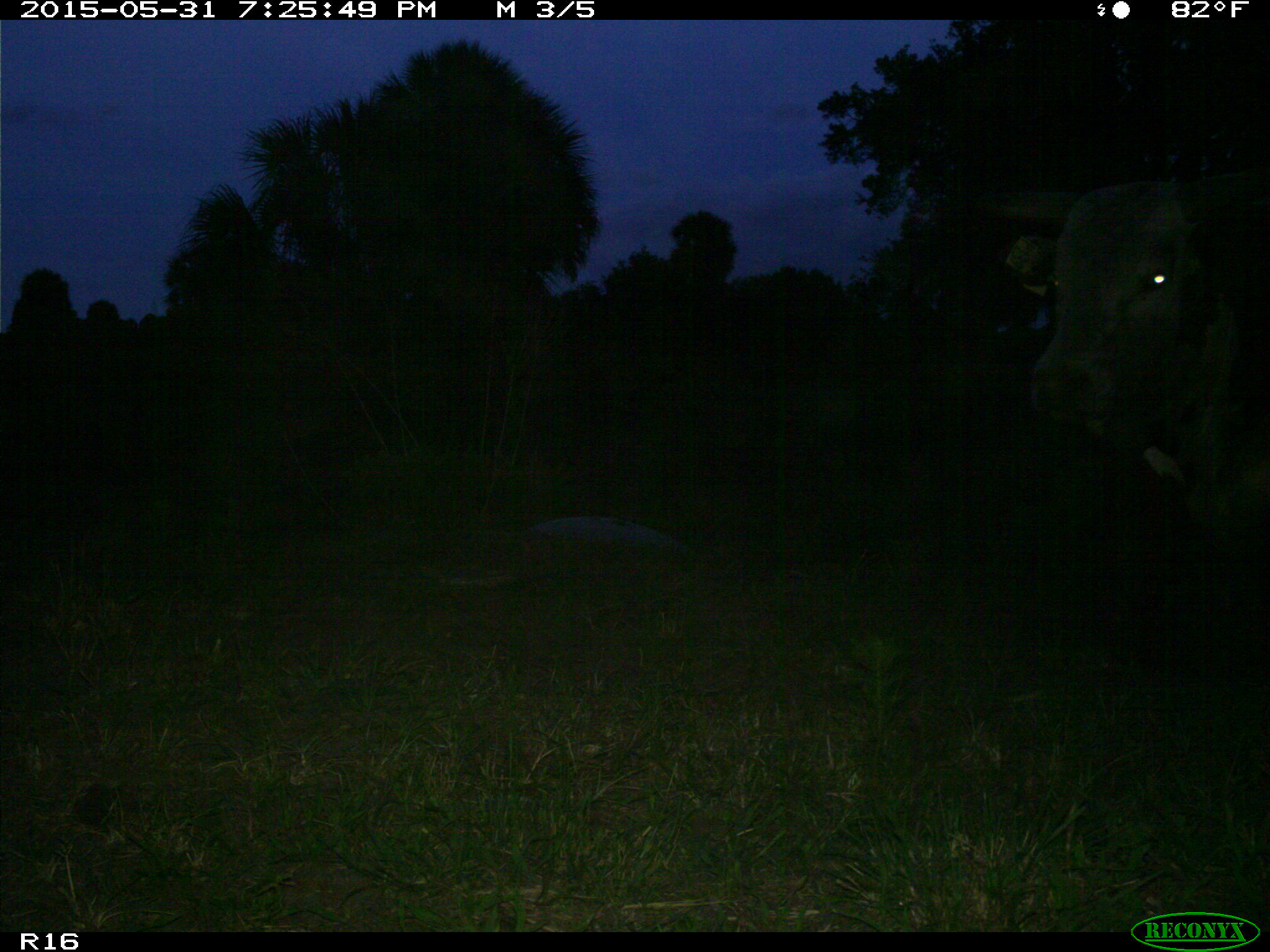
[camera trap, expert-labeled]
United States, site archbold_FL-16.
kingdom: Animalia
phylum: Chordata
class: Mammalia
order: Artiodactyla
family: Bovidae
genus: Bos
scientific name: Bos taurus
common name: domestic cow